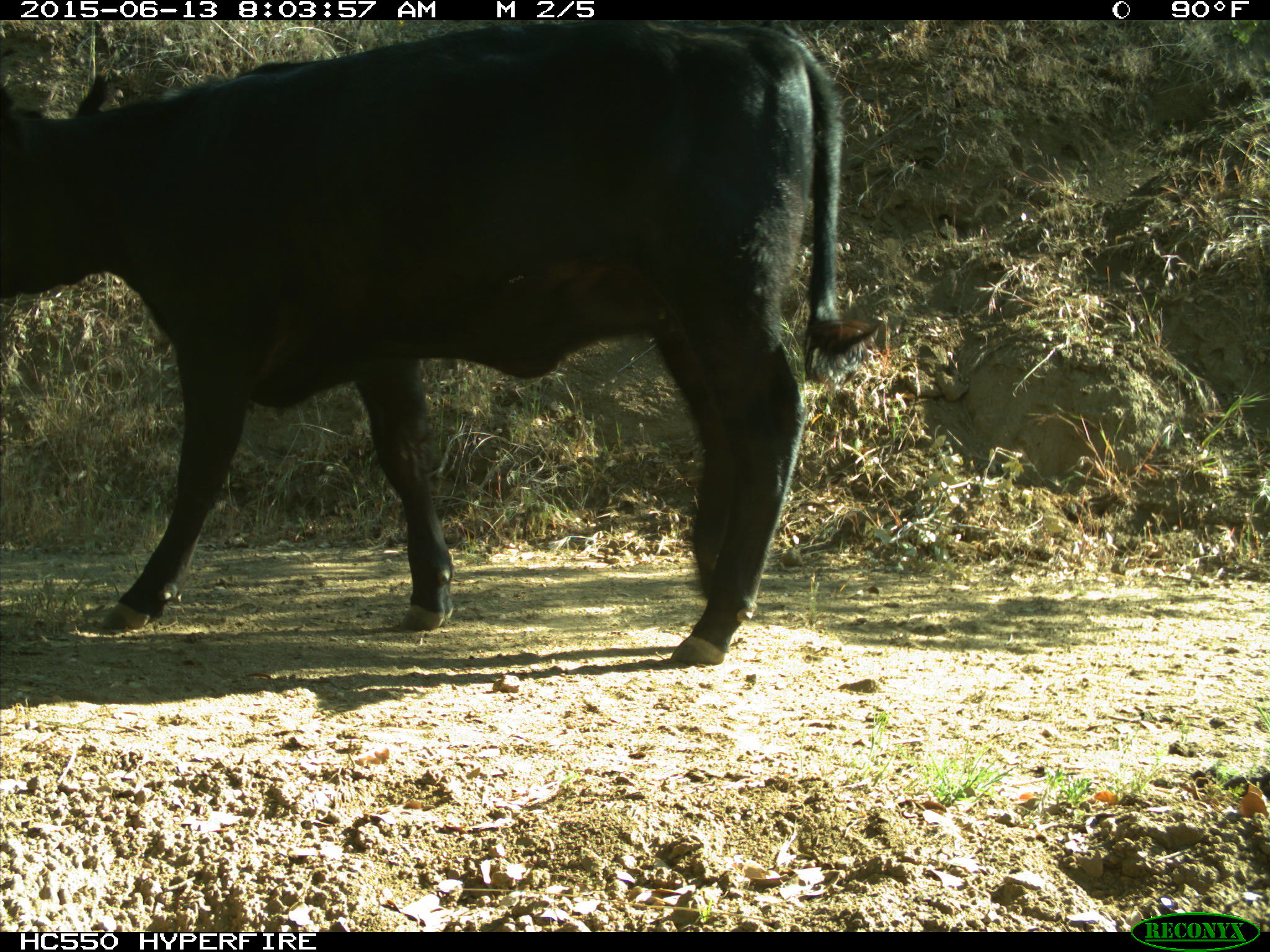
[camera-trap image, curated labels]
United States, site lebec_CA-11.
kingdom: Animalia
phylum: Chordata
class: Mammalia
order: Artiodactyla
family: Bovidae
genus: Bos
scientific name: Bos taurus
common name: domestic cow